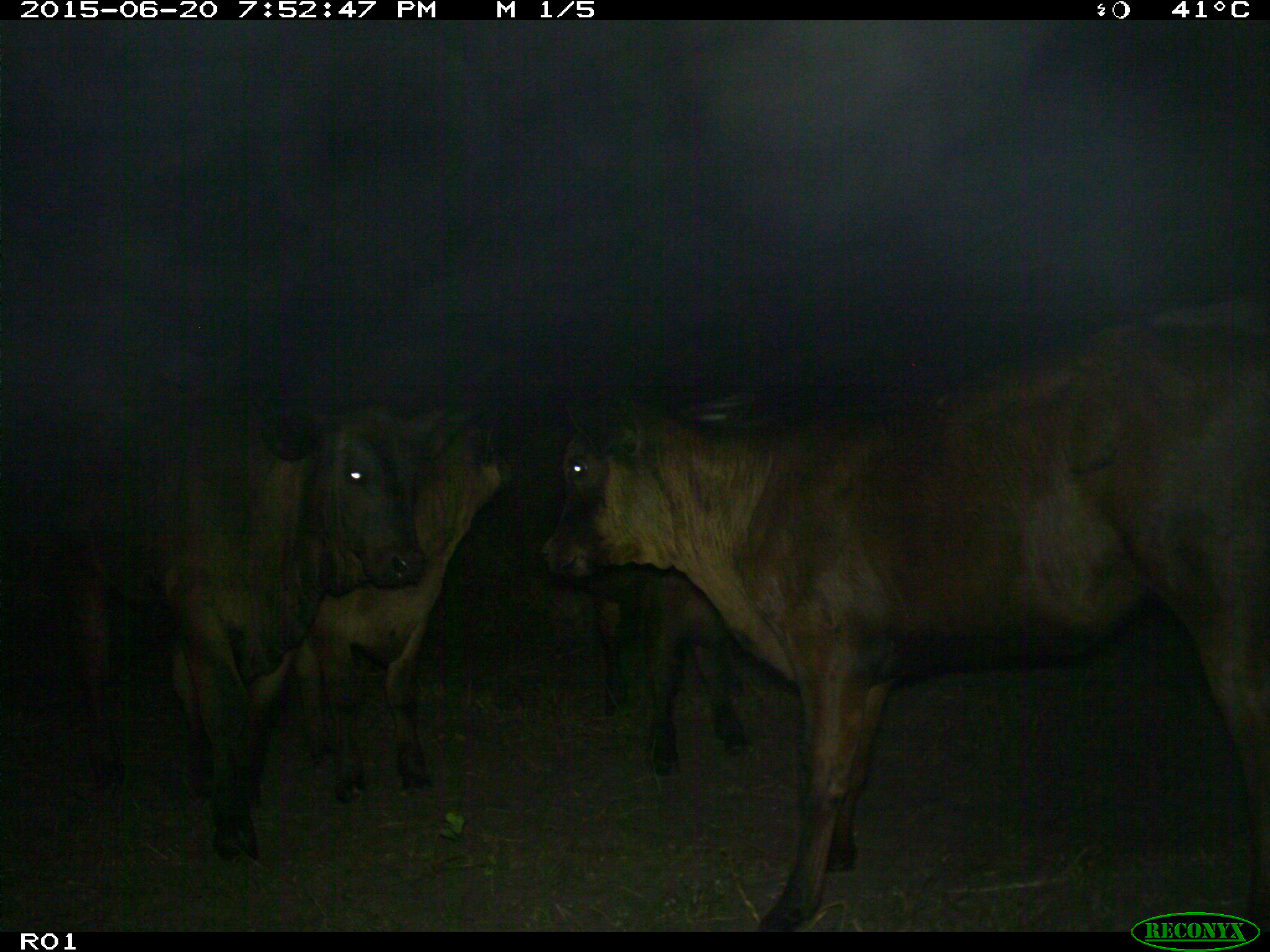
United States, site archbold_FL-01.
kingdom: Animalia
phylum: Chordata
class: Mammalia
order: Artiodactyla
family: Bovidae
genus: Bos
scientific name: Bos taurus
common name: domestic cow